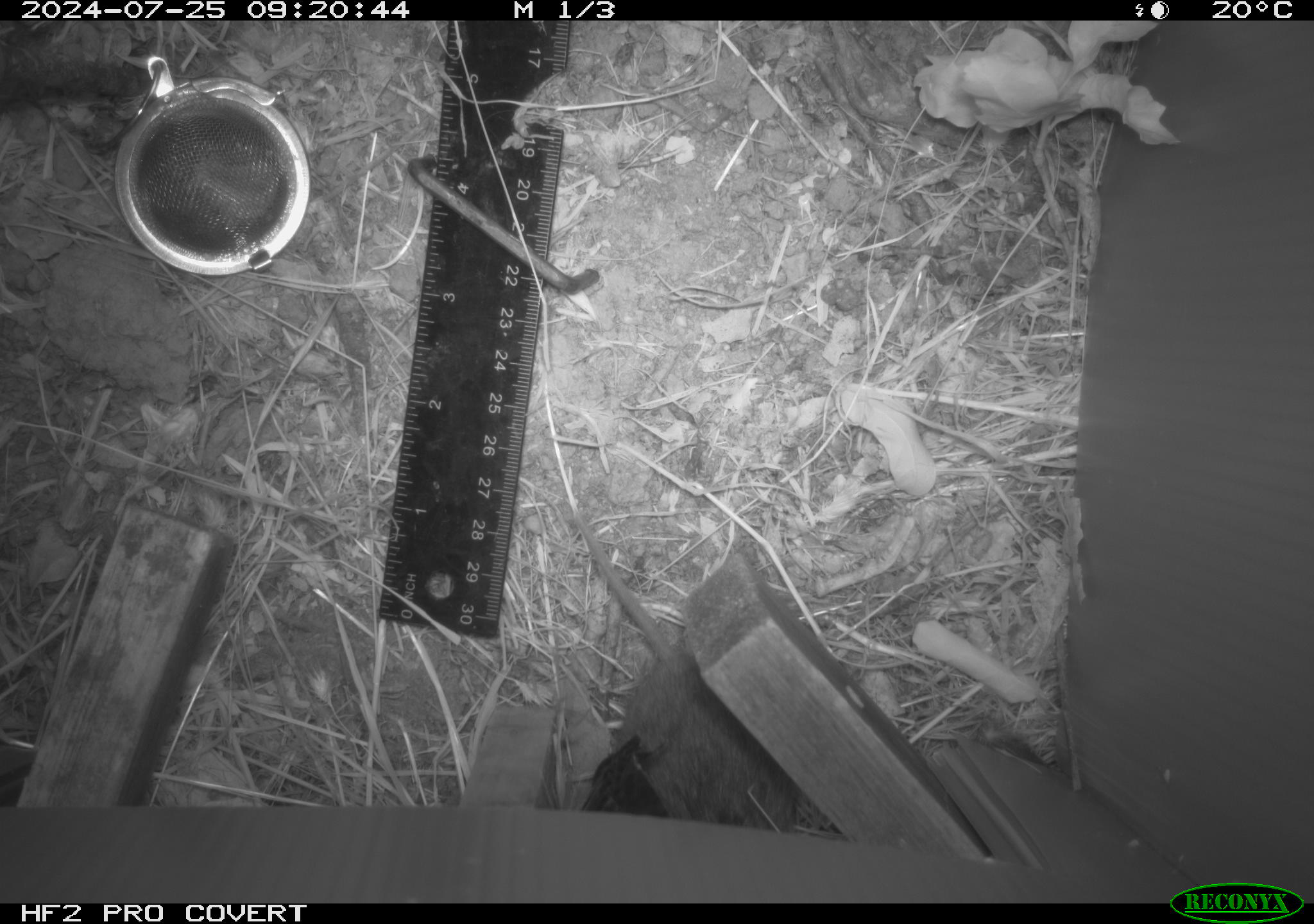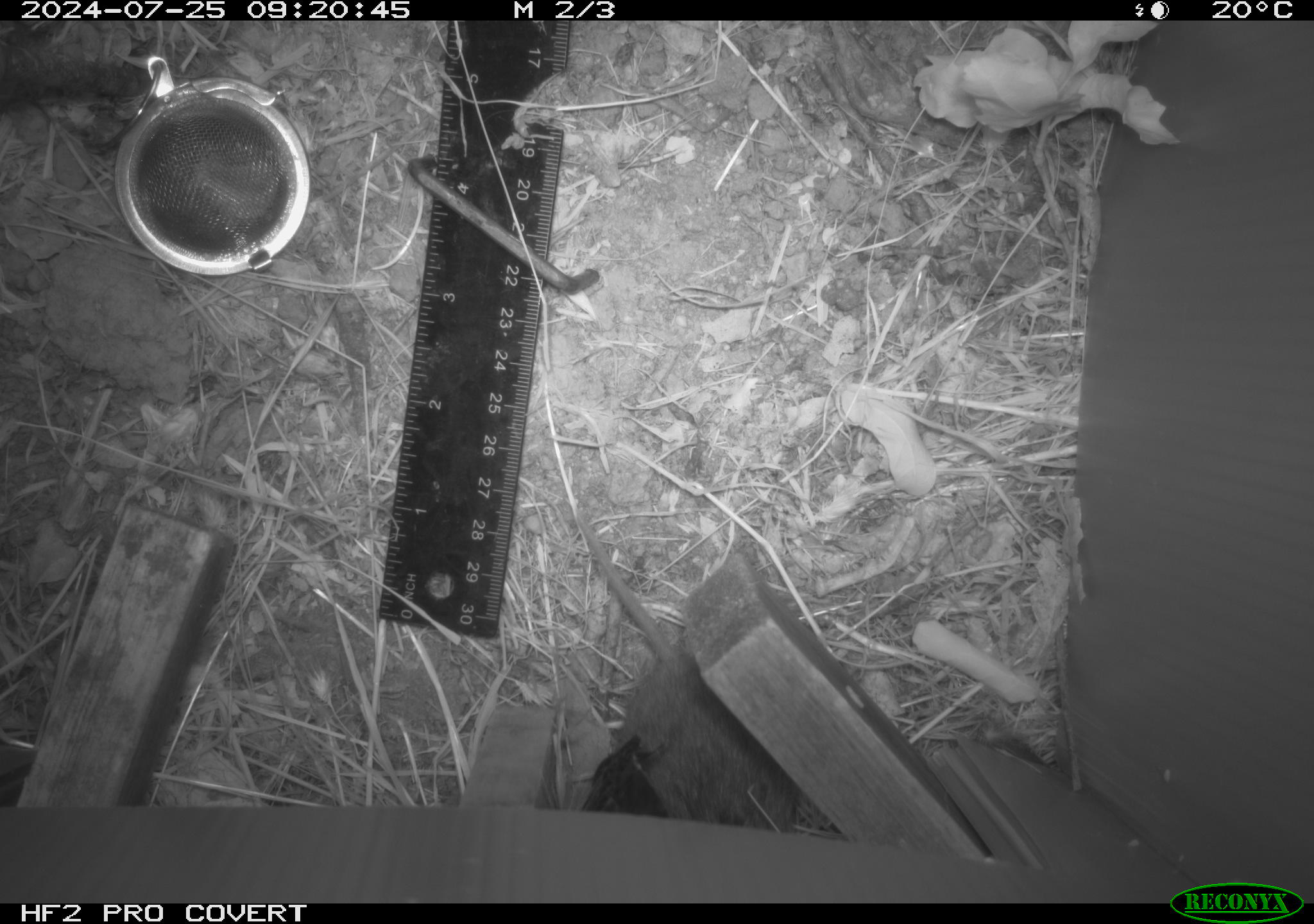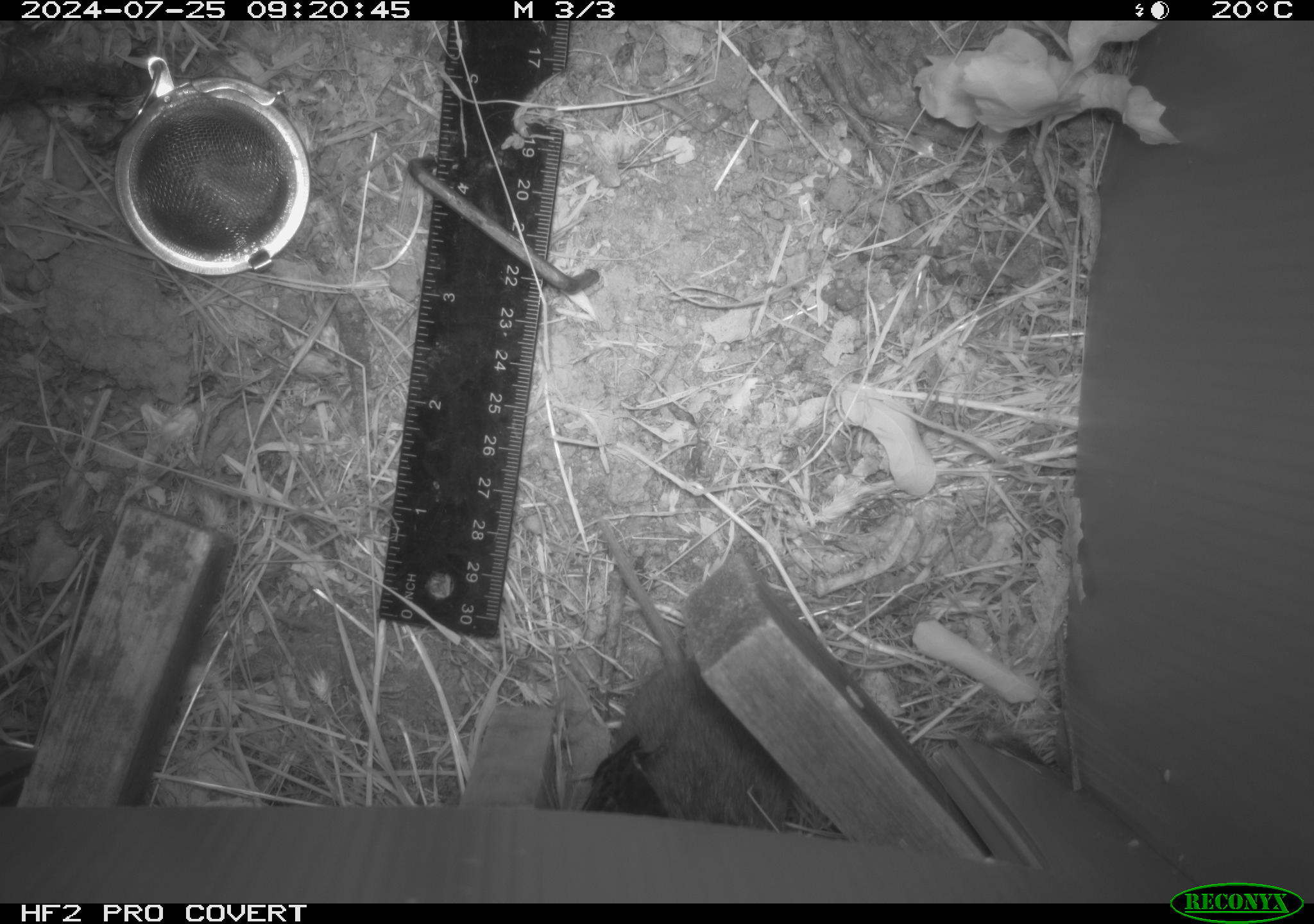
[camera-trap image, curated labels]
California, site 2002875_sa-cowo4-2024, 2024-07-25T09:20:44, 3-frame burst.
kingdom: Animalia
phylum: Chordata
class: Mammalia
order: Rodentia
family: Cricetidae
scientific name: Arvicolinae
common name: voles, lemmings, and muskrats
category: arvicolinae subfamily